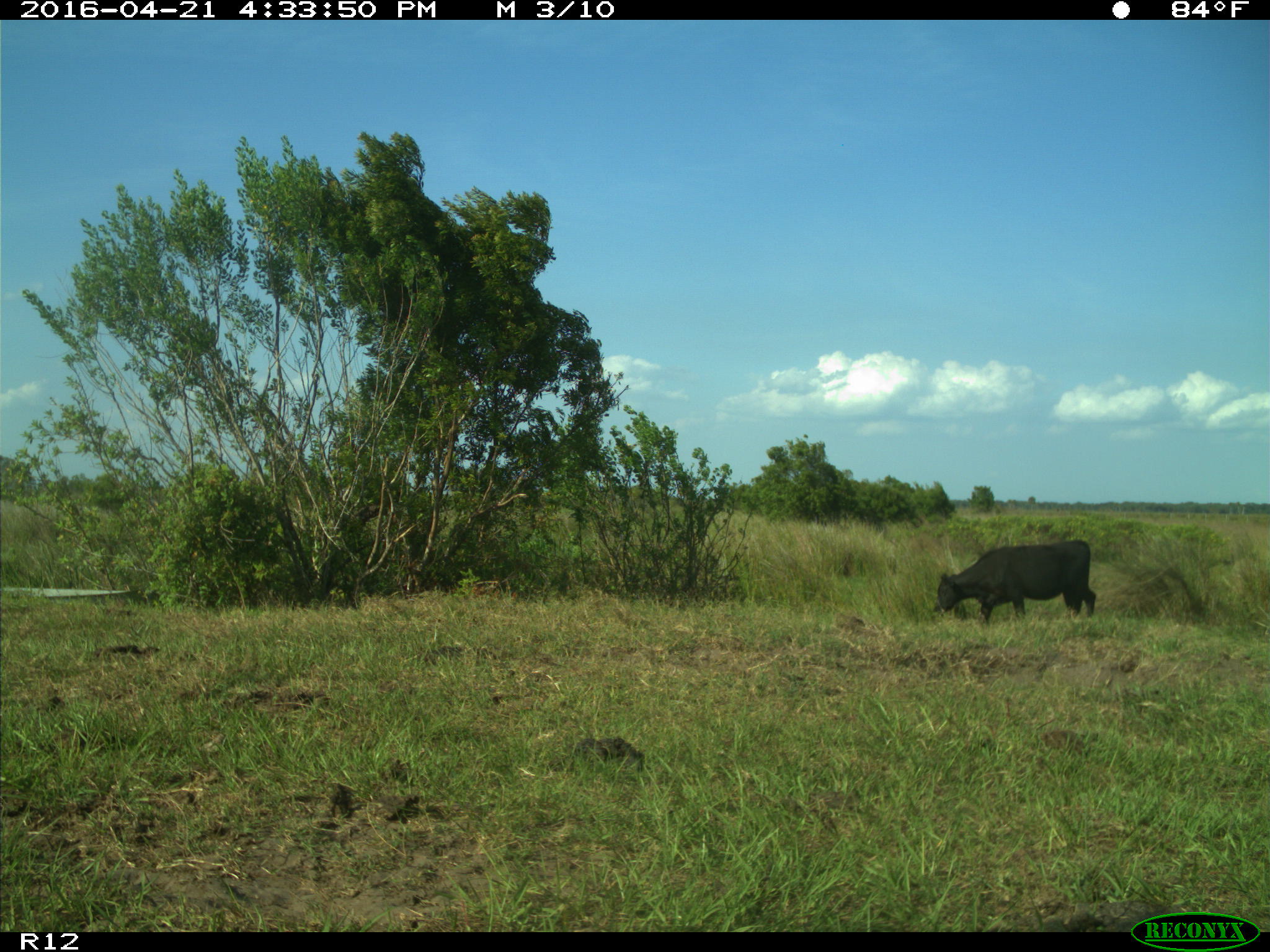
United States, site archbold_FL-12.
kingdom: Animalia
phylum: Chordata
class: Mammalia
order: Artiodactyla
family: Bovidae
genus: Bos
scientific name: Bos taurus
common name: domestic cow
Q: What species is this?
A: Bos taurus (domestic cow).